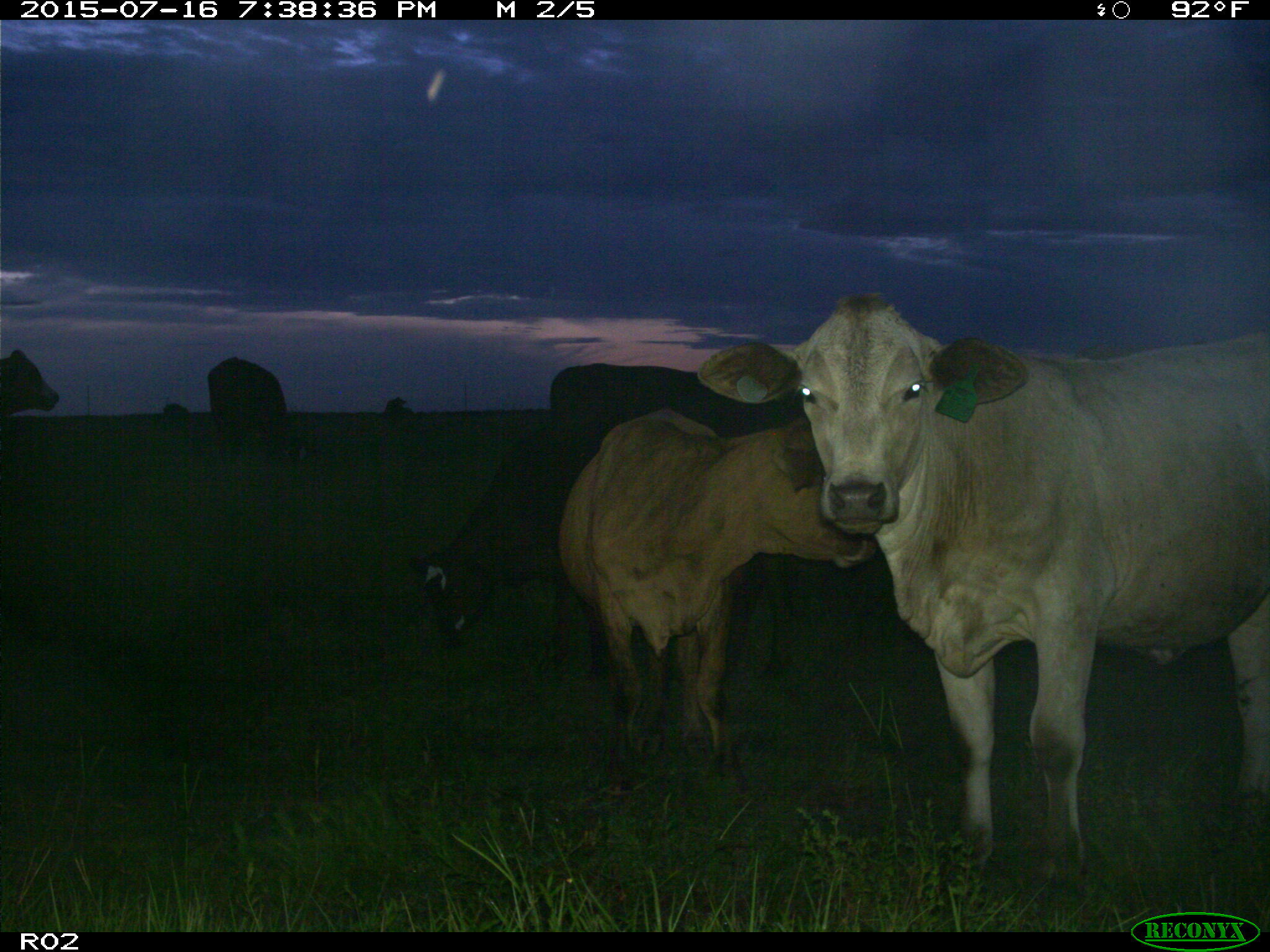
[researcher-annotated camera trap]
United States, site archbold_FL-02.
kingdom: Animalia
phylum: Chordata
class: Mammalia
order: Artiodactyla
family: Bovidae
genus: Bos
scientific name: Bos taurus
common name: domestic cow